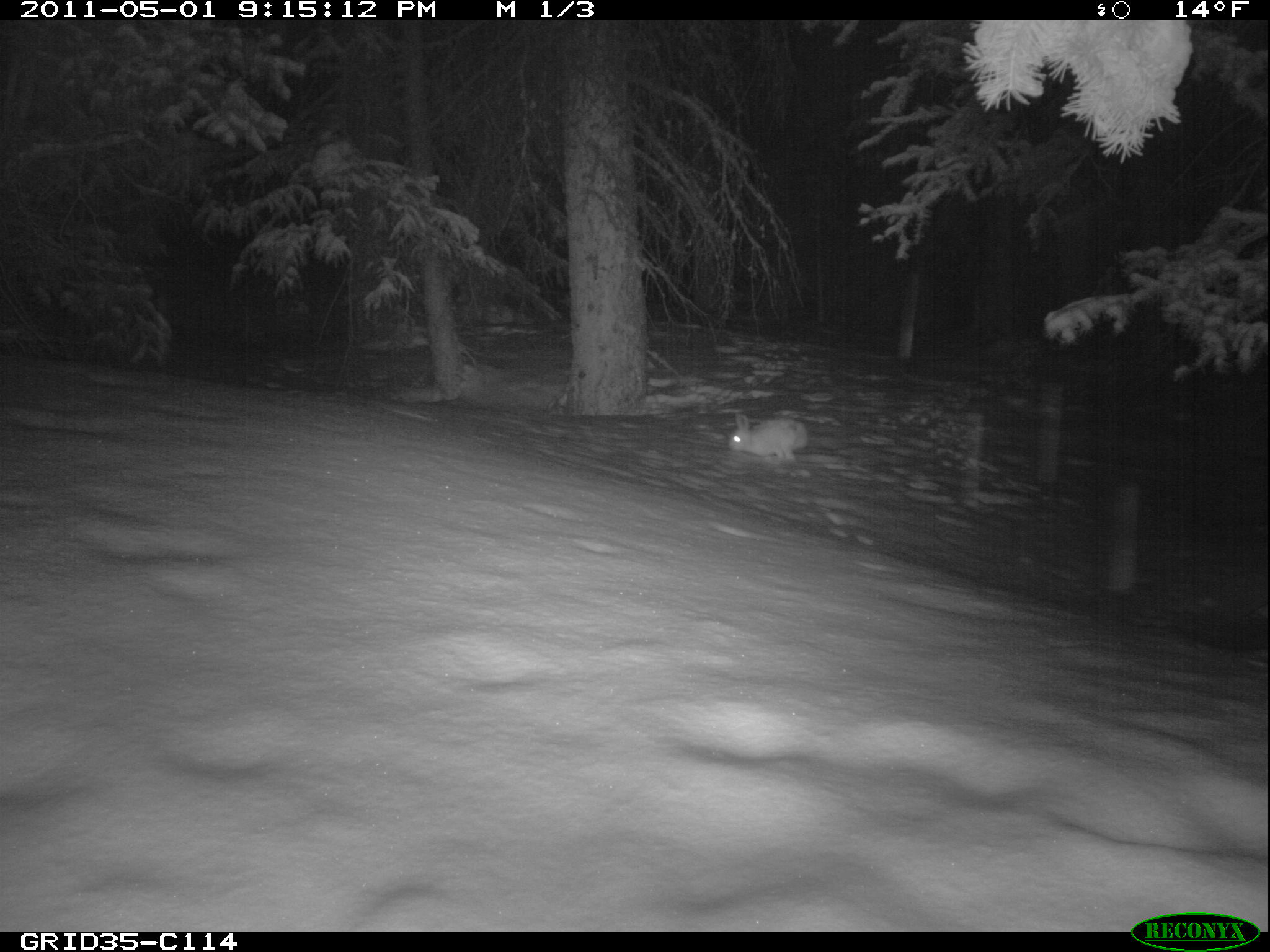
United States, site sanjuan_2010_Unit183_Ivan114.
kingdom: Animalia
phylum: Chordata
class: Mammalia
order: Lagomorpha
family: Leporidae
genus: Lepus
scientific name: Lepus americanus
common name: snowshoe hare